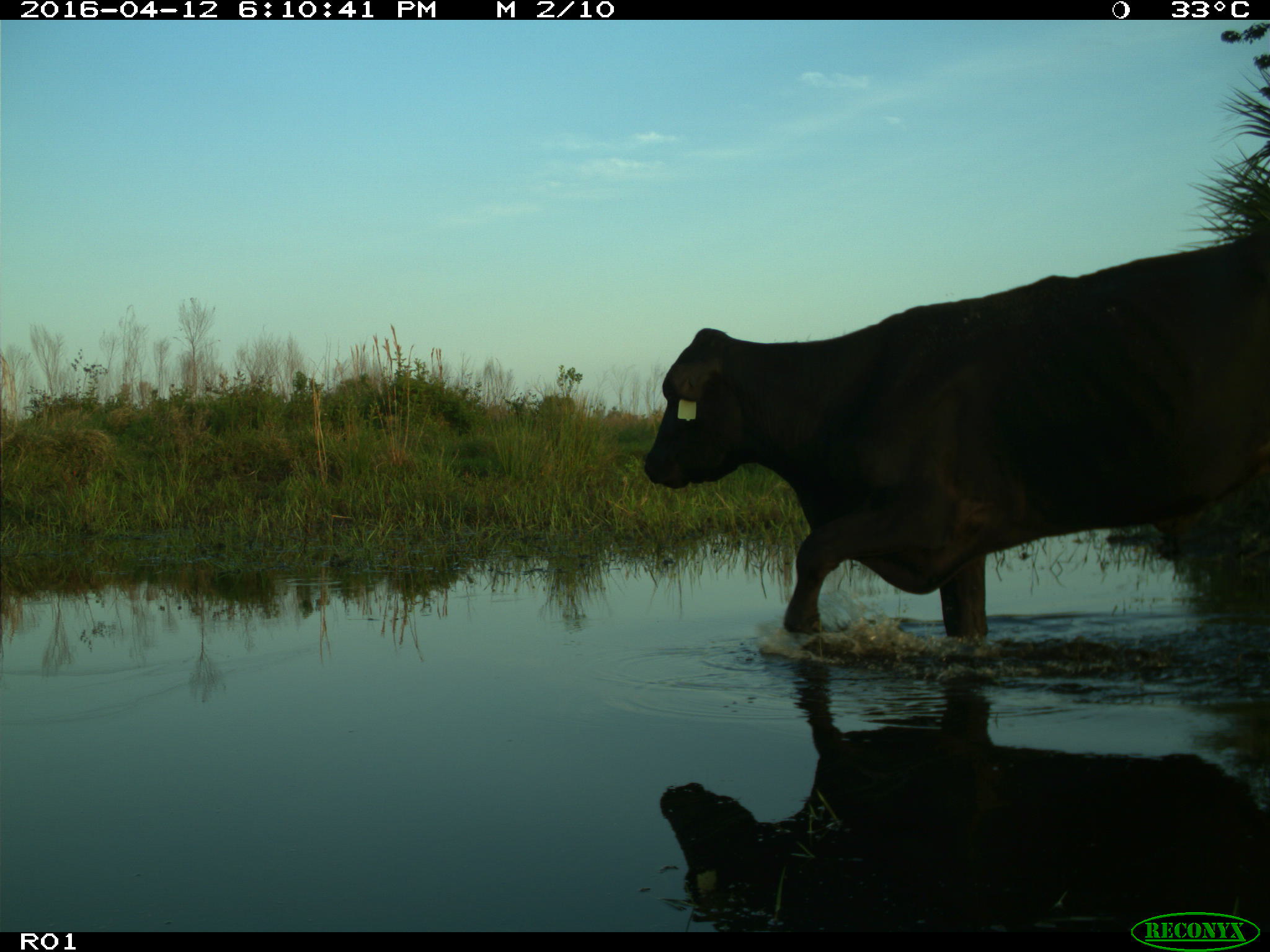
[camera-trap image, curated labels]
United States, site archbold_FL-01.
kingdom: Animalia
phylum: Chordata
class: Mammalia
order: Artiodactyla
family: Bovidae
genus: Bos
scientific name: Bos taurus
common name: domestic cow